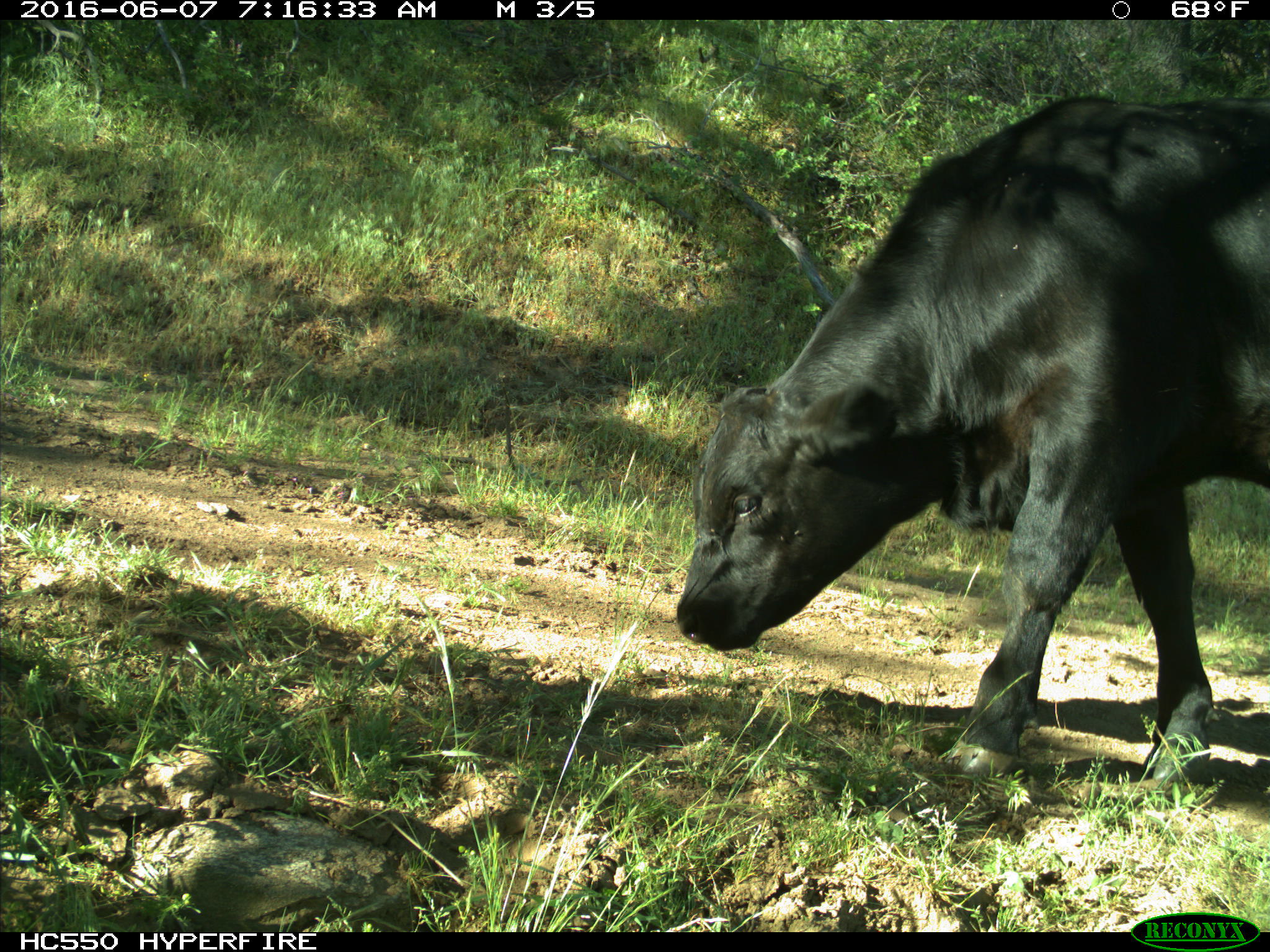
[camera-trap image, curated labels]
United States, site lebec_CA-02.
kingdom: Animalia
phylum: Chordata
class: Mammalia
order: Artiodactyla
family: Bovidae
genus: Bos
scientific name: Bos taurus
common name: domestic cow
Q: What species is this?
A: Bos taurus (domestic cow).